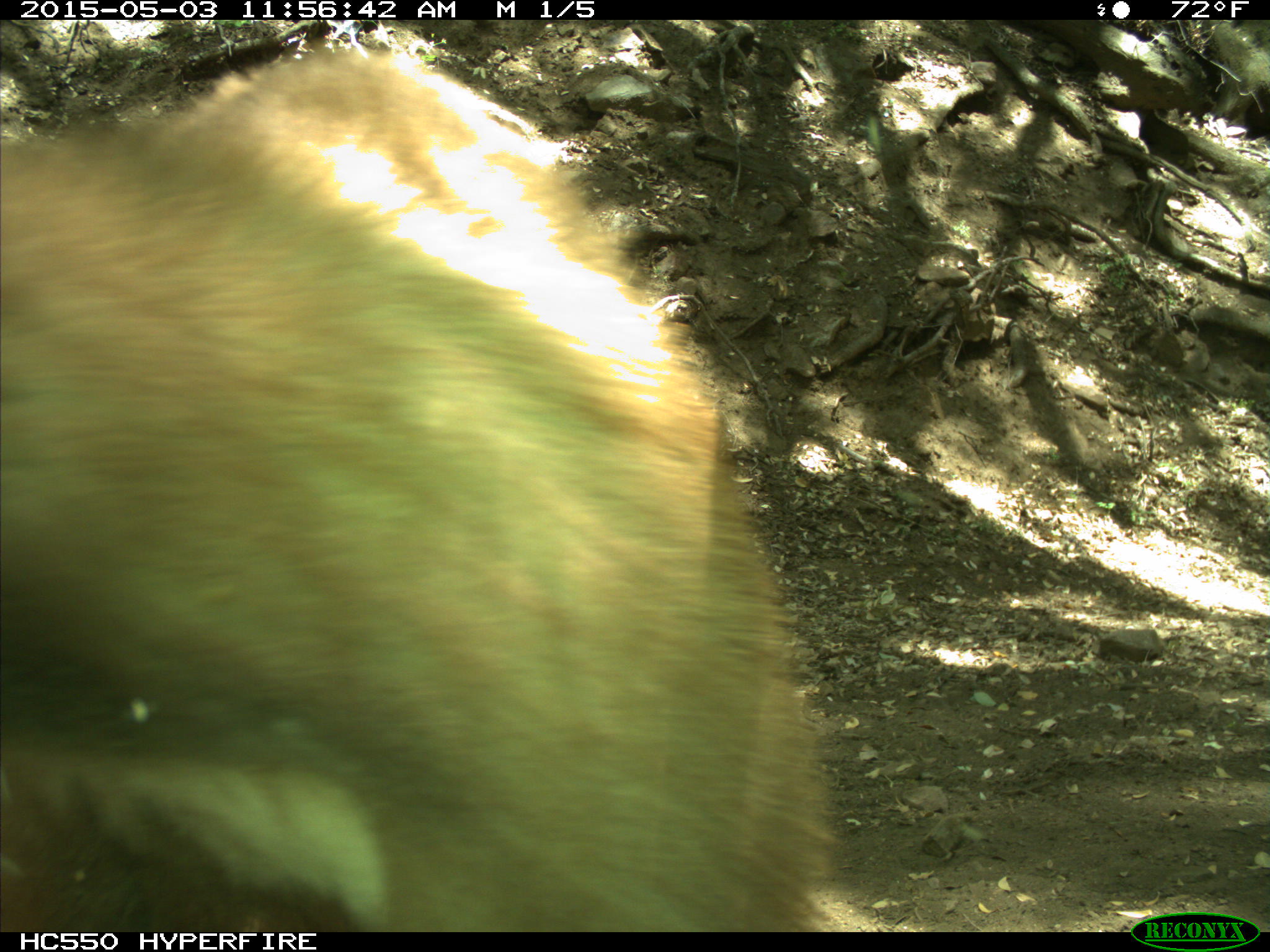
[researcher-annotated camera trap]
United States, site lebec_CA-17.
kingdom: Animalia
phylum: Chordata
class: Mammalia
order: Carnivora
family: Ursidae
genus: Ursus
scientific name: Ursus americanus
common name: american black bear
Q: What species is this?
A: Ursus americanus (american black bear).